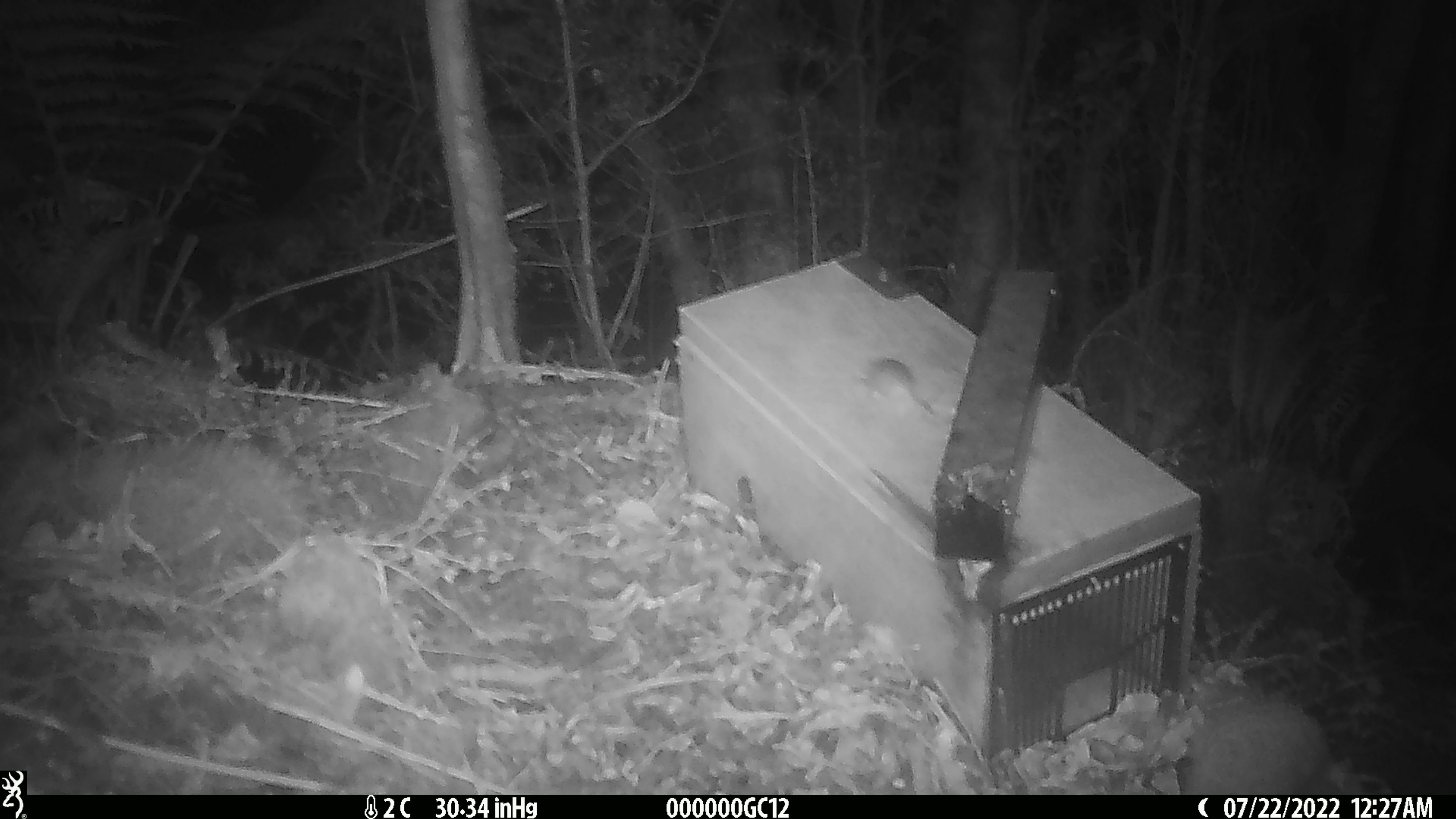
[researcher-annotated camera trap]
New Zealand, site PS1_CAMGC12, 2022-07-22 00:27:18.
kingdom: Animalia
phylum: Chordata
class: Mammalia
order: Rodentia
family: Muridae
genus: Mus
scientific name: Mus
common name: mouse